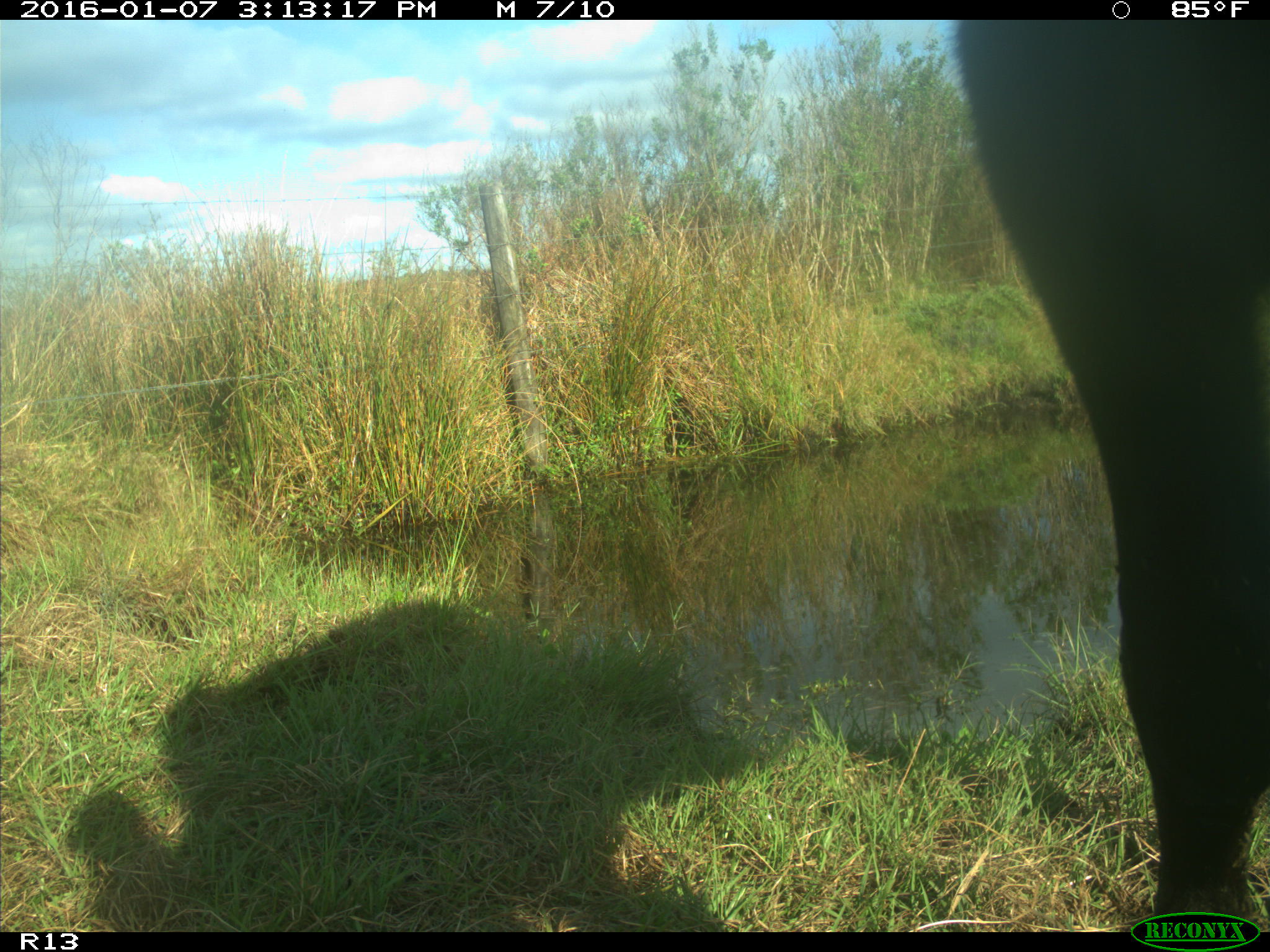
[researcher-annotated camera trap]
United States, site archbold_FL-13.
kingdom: Animalia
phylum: Chordata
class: Mammalia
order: Artiodactyla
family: Bovidae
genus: Bos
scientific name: Bos taurus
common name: domestic cow